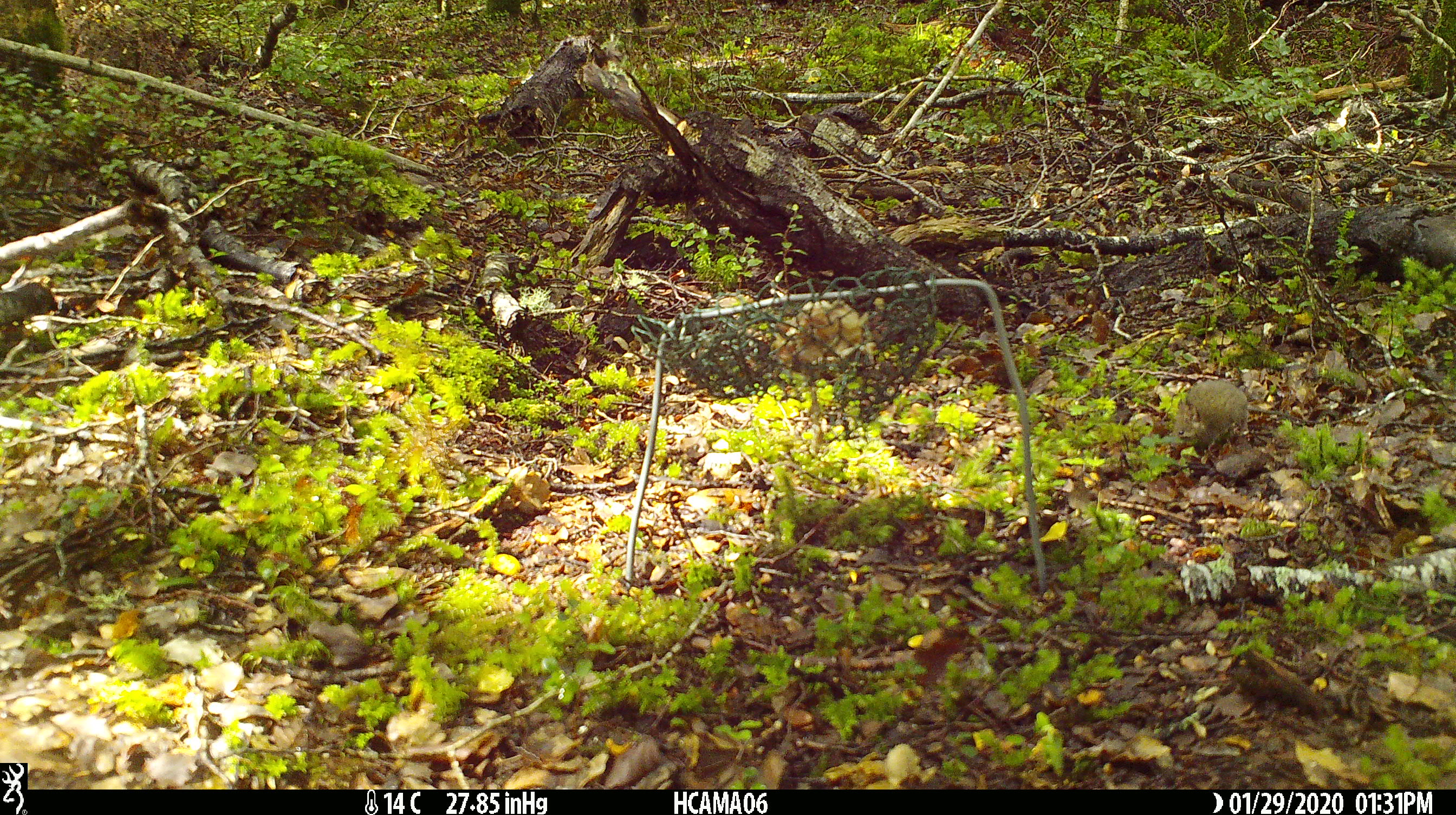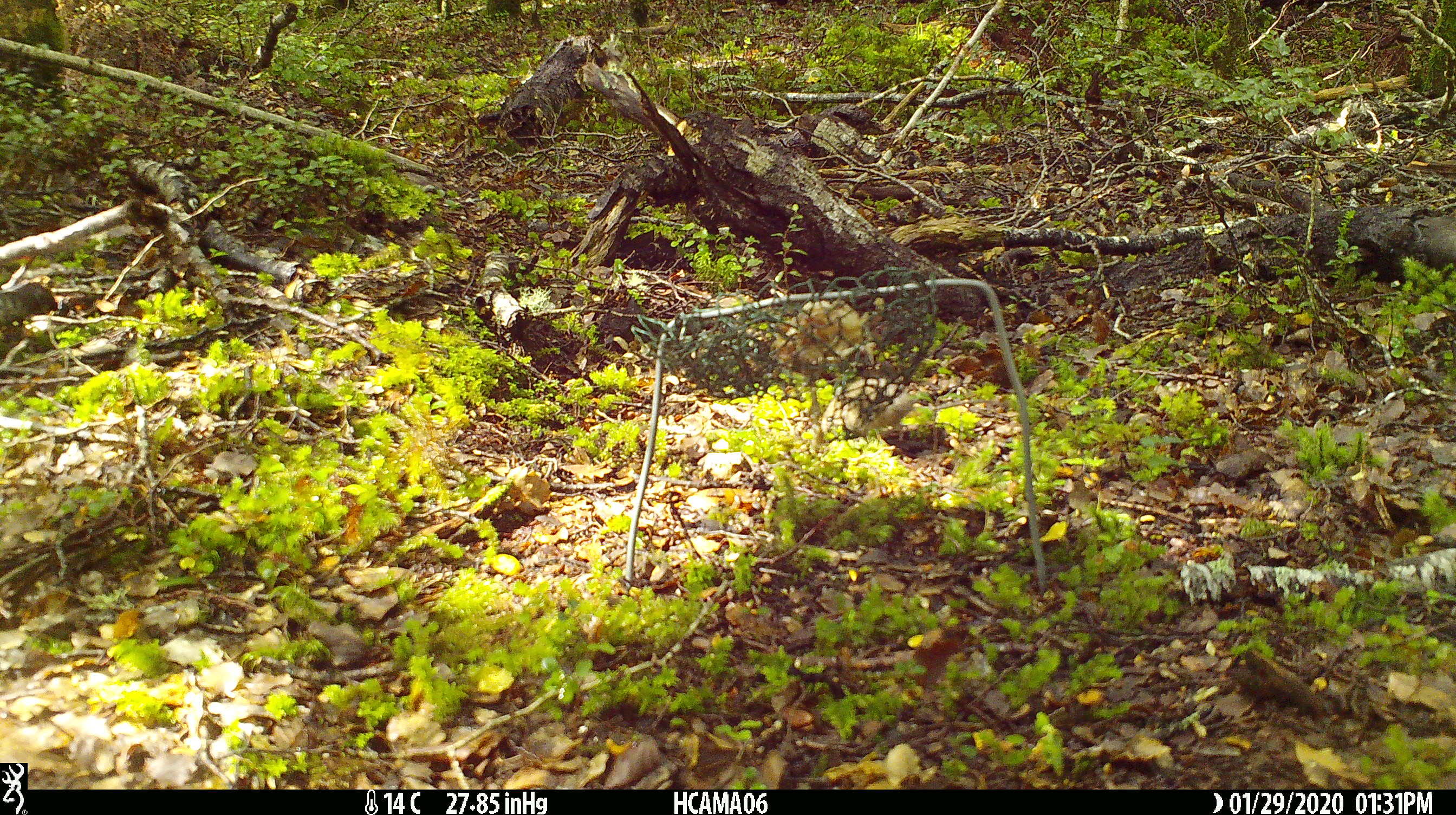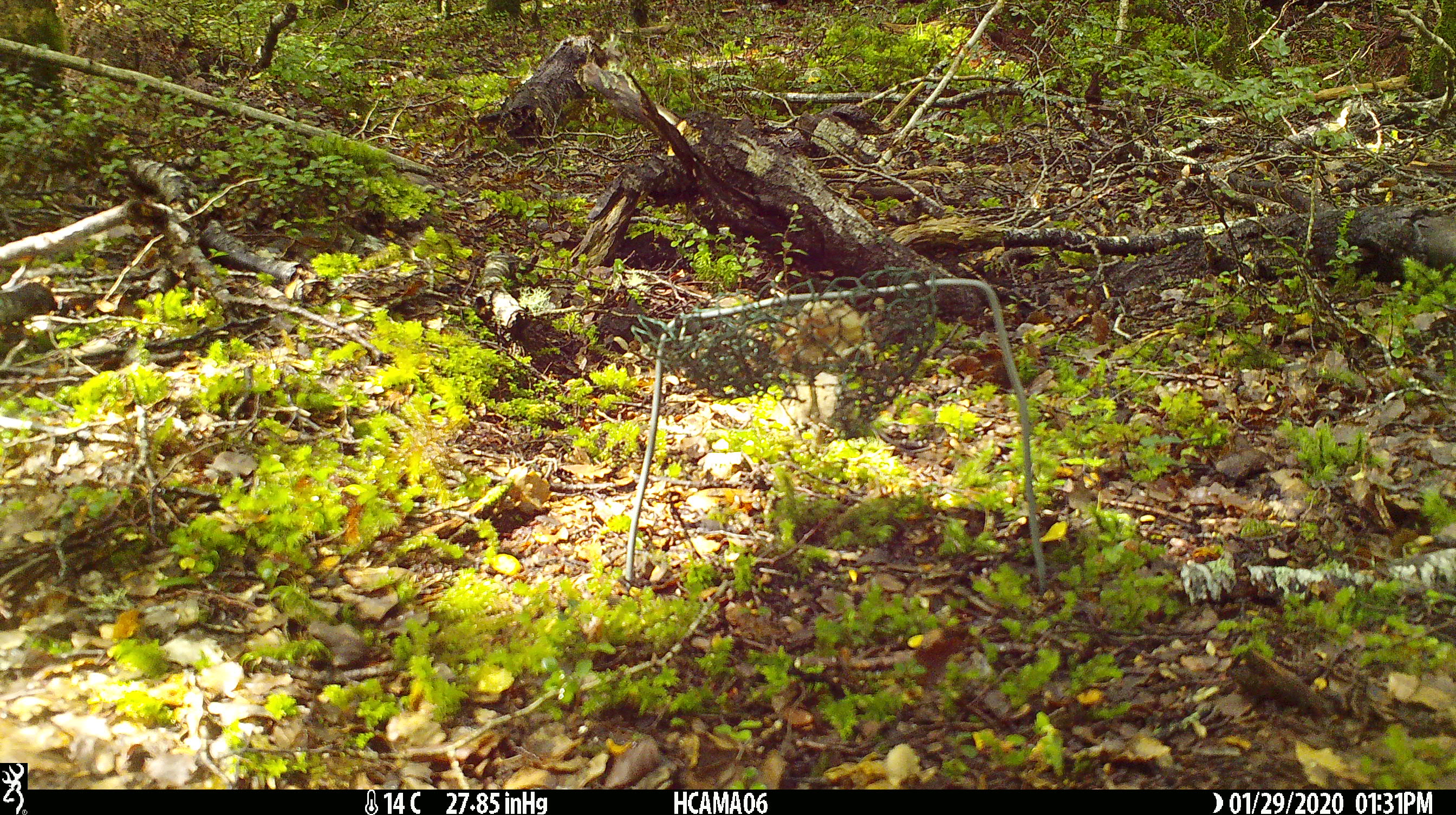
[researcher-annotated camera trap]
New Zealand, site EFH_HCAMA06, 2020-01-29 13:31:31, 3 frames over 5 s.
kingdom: Animalia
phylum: Chordata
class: Mammalia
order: Rodentia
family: Muridae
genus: Mus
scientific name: Mus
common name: mouse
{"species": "mouse (Mus)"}